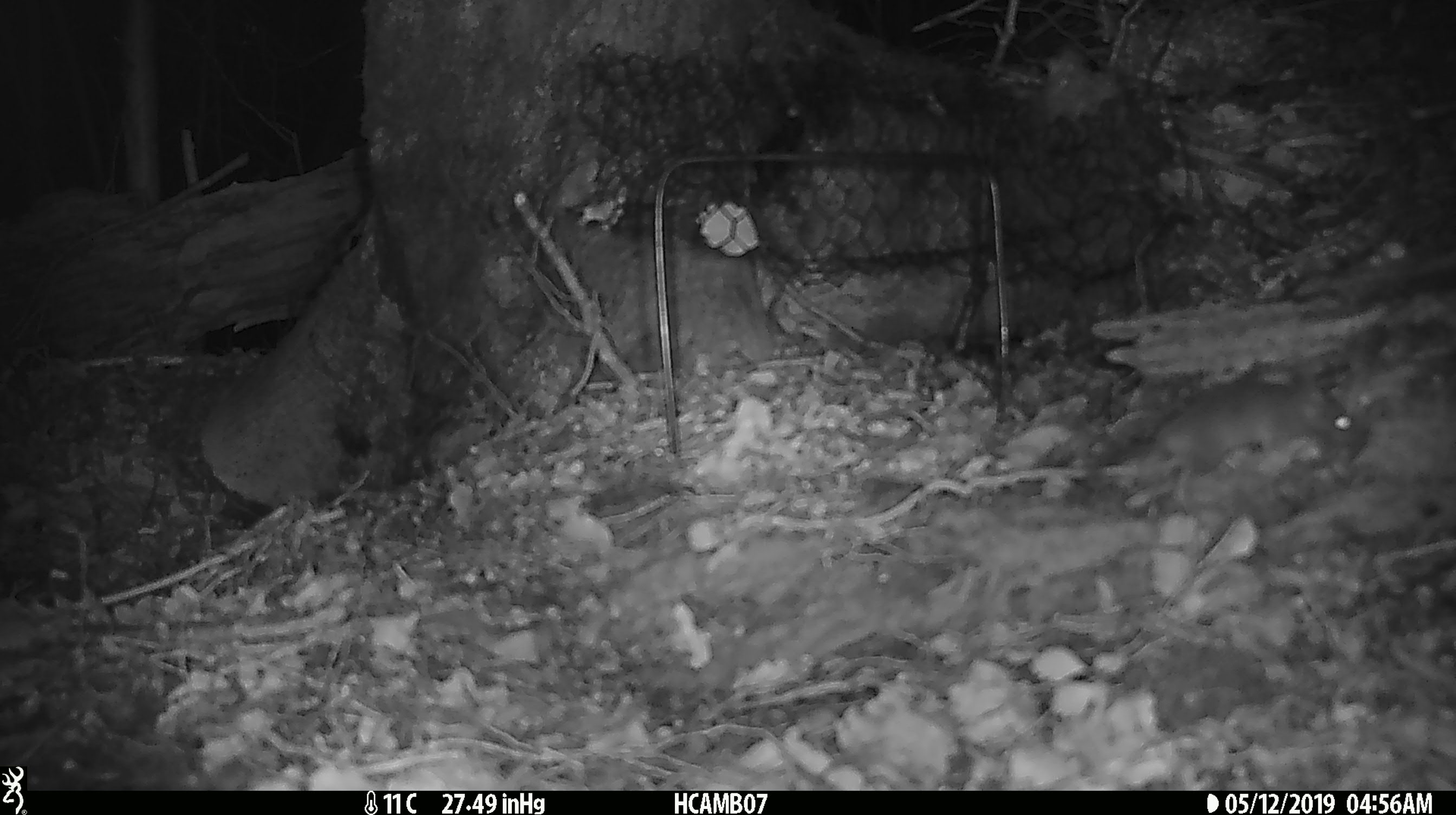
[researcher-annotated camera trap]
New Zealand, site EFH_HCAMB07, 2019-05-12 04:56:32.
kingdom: Animalia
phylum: Chordata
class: Mammalia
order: Rodentia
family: Muridae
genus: Mus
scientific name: Mus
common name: mouse